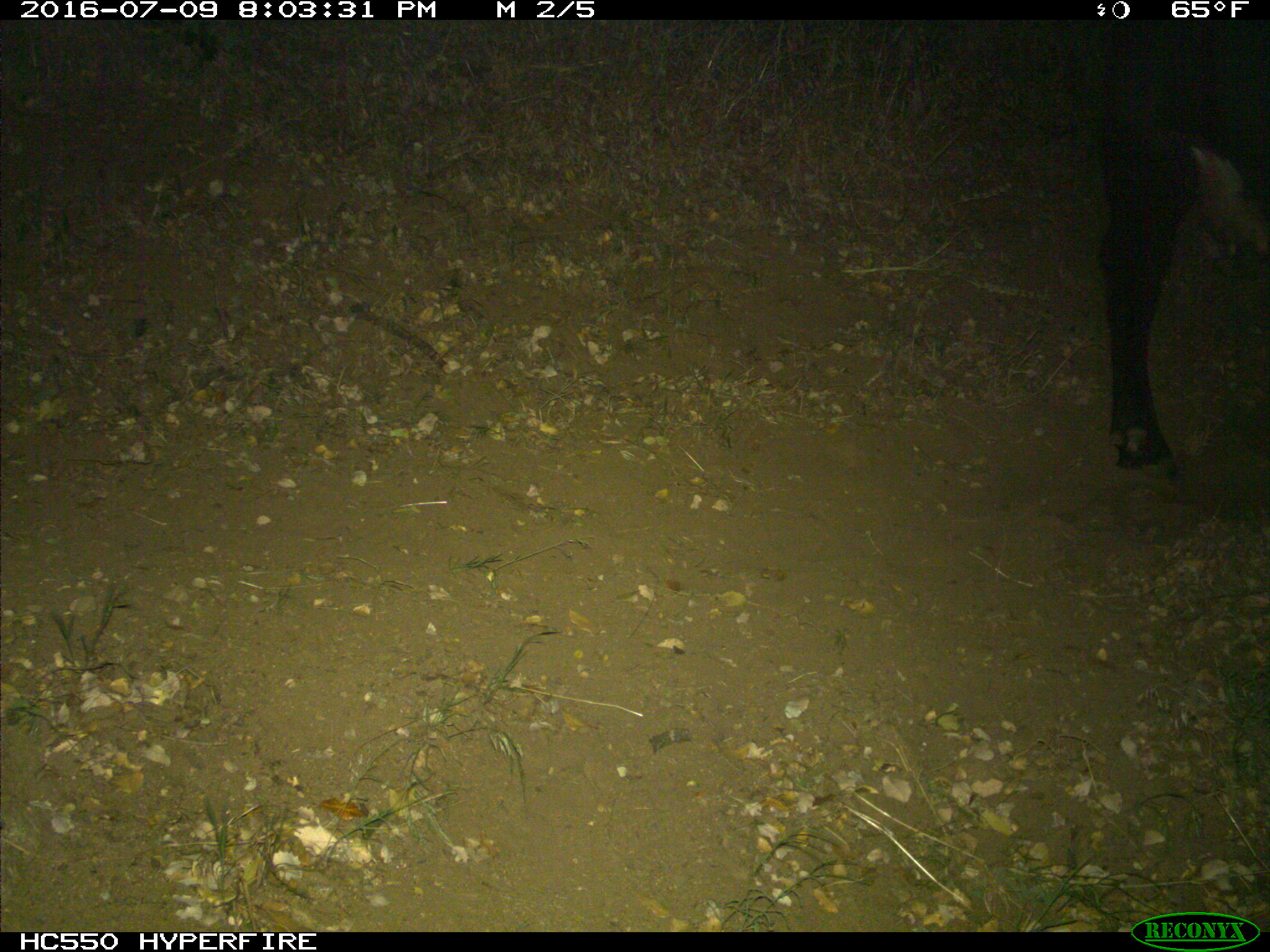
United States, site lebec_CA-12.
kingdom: Animalia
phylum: Chordata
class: Mammalia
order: Artiodactyla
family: Bovidae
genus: Bos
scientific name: Bos taurus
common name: domestic cow